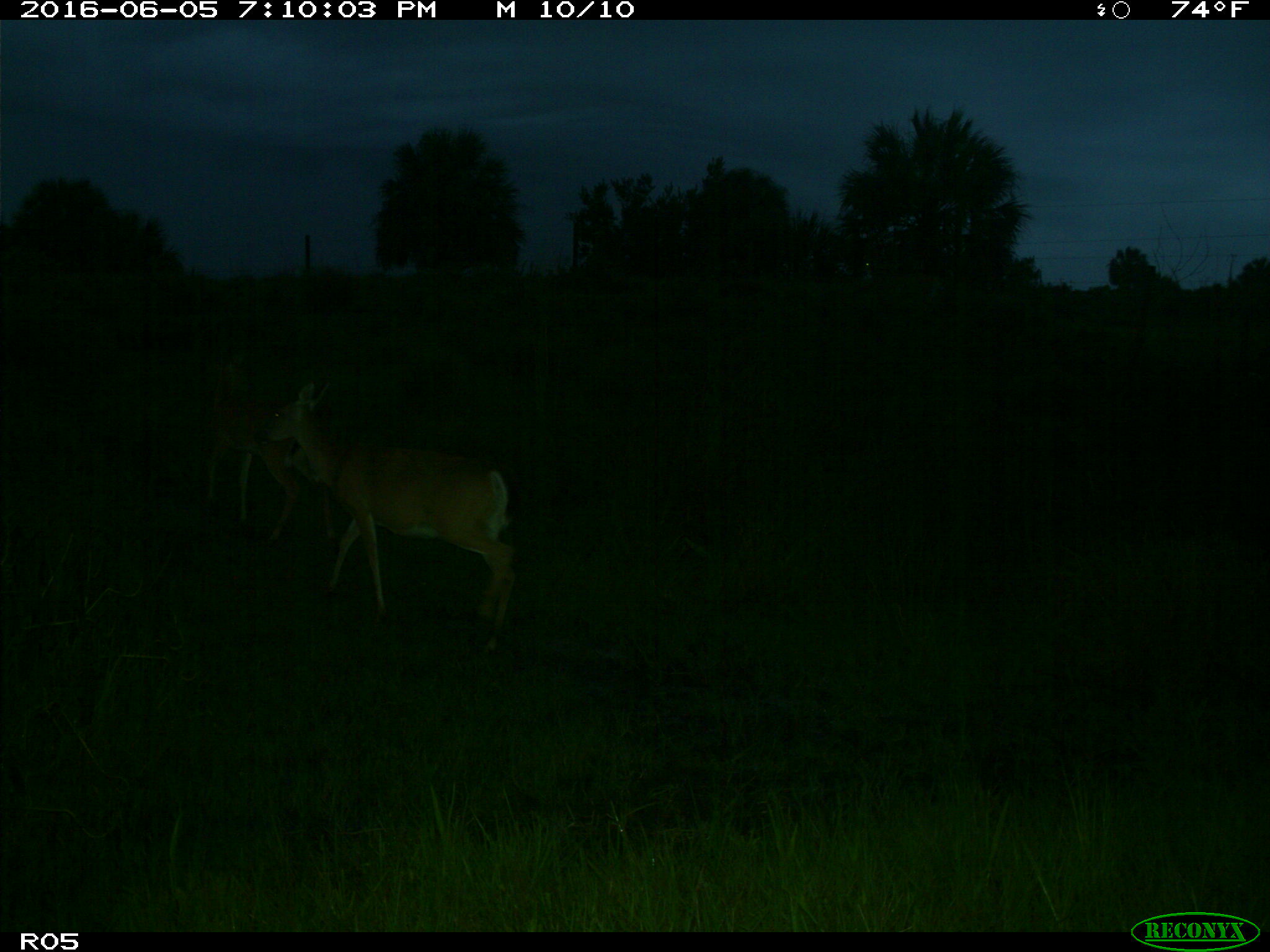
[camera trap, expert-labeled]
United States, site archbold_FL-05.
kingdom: Animalia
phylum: Chordata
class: Mammalia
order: Artiodactyla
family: Cervidae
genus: Odocoileus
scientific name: Odocoileus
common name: deer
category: unidentified deer